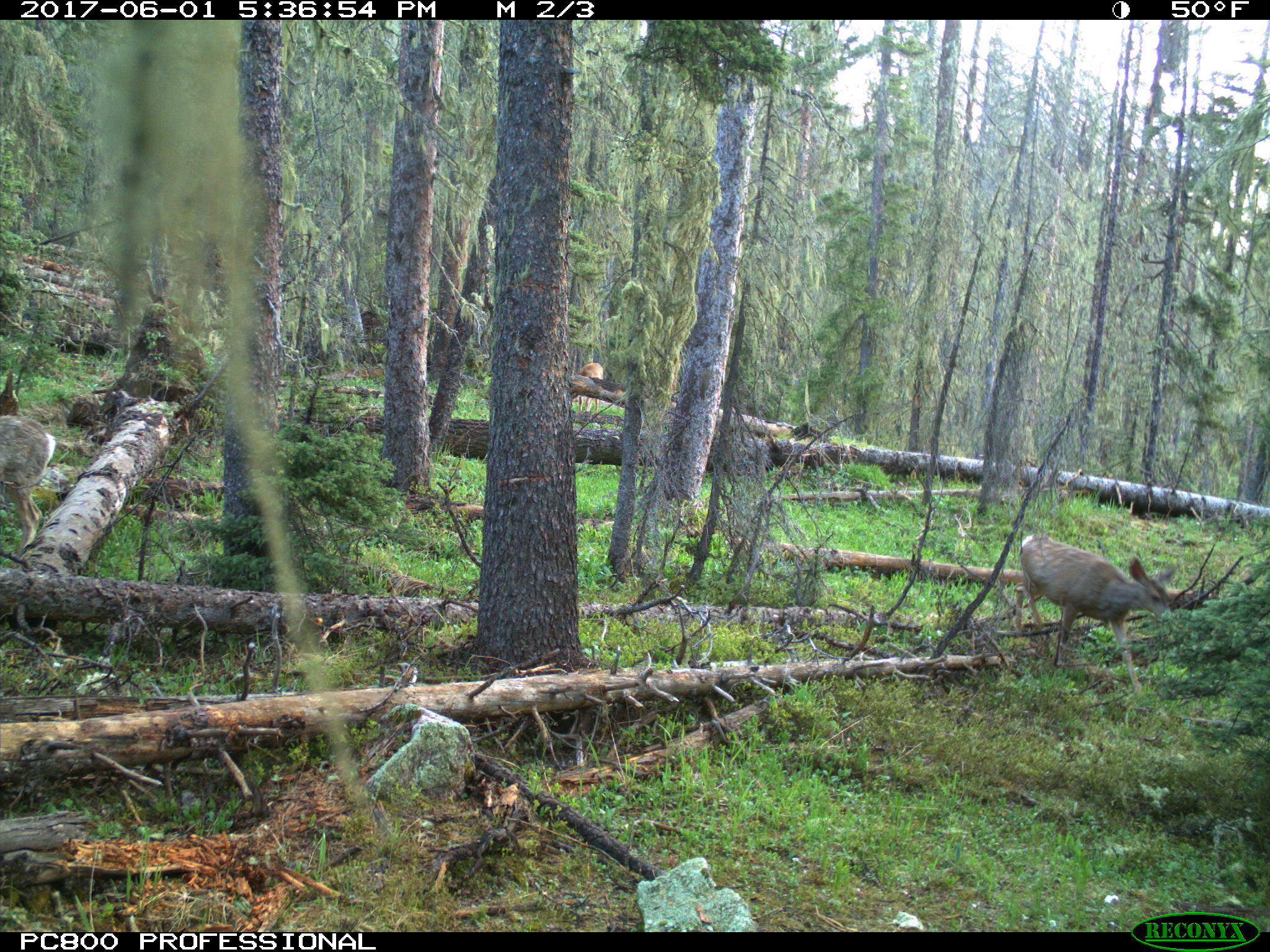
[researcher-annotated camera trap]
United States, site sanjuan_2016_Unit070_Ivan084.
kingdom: Animalia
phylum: Chordata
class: Mammalia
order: Artiodactyla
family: Cervidae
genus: Odocoileus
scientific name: Odocoileus hemionus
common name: mule deer